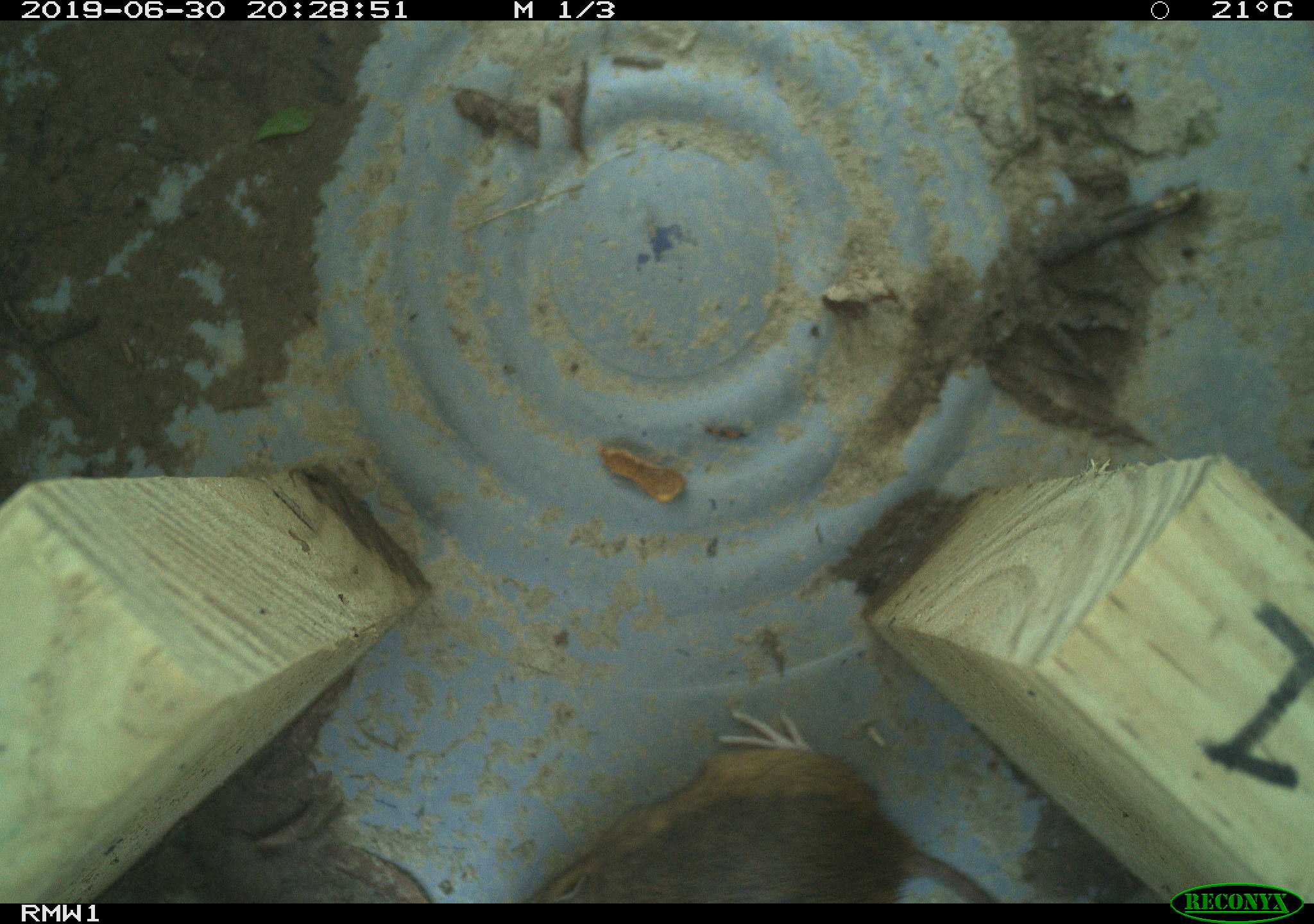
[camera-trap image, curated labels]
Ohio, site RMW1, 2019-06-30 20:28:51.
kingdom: Animalia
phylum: Chordata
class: Mammalia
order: Rodentia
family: Zapodidae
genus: Napaeozapus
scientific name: Napaeozapus insignis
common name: woodland jumping mouse